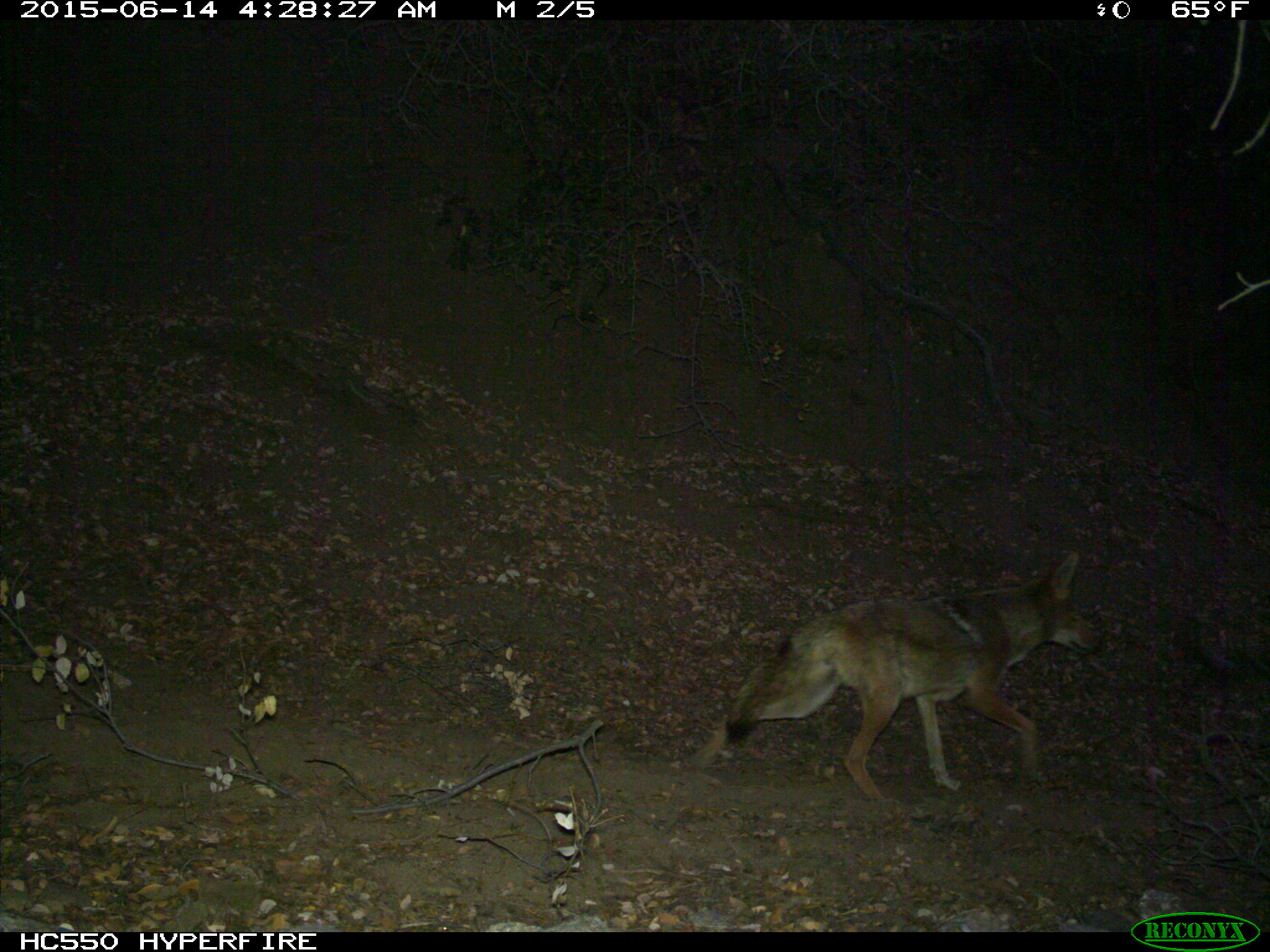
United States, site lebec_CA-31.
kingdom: Animalia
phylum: Chordata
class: Mammalia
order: Carnivora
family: Canidae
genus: Canis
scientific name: Canis latrans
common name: coyote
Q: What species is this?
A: Canis latrans (coyote).